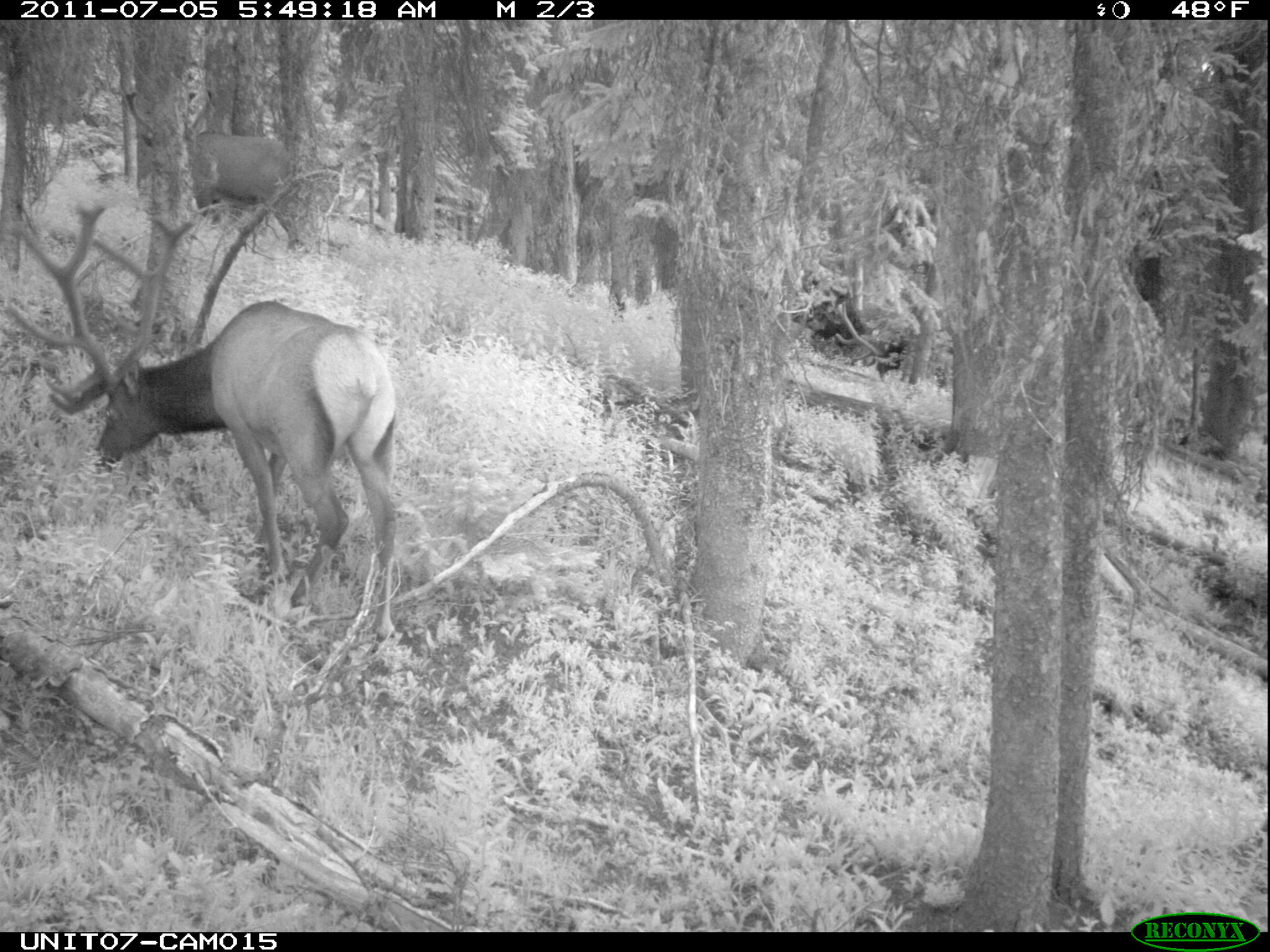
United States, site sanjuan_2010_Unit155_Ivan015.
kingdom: Animalia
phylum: Chordata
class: Mammalia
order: Artiodactyla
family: Cervidae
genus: Cervus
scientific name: Cervus elaphus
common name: red deer